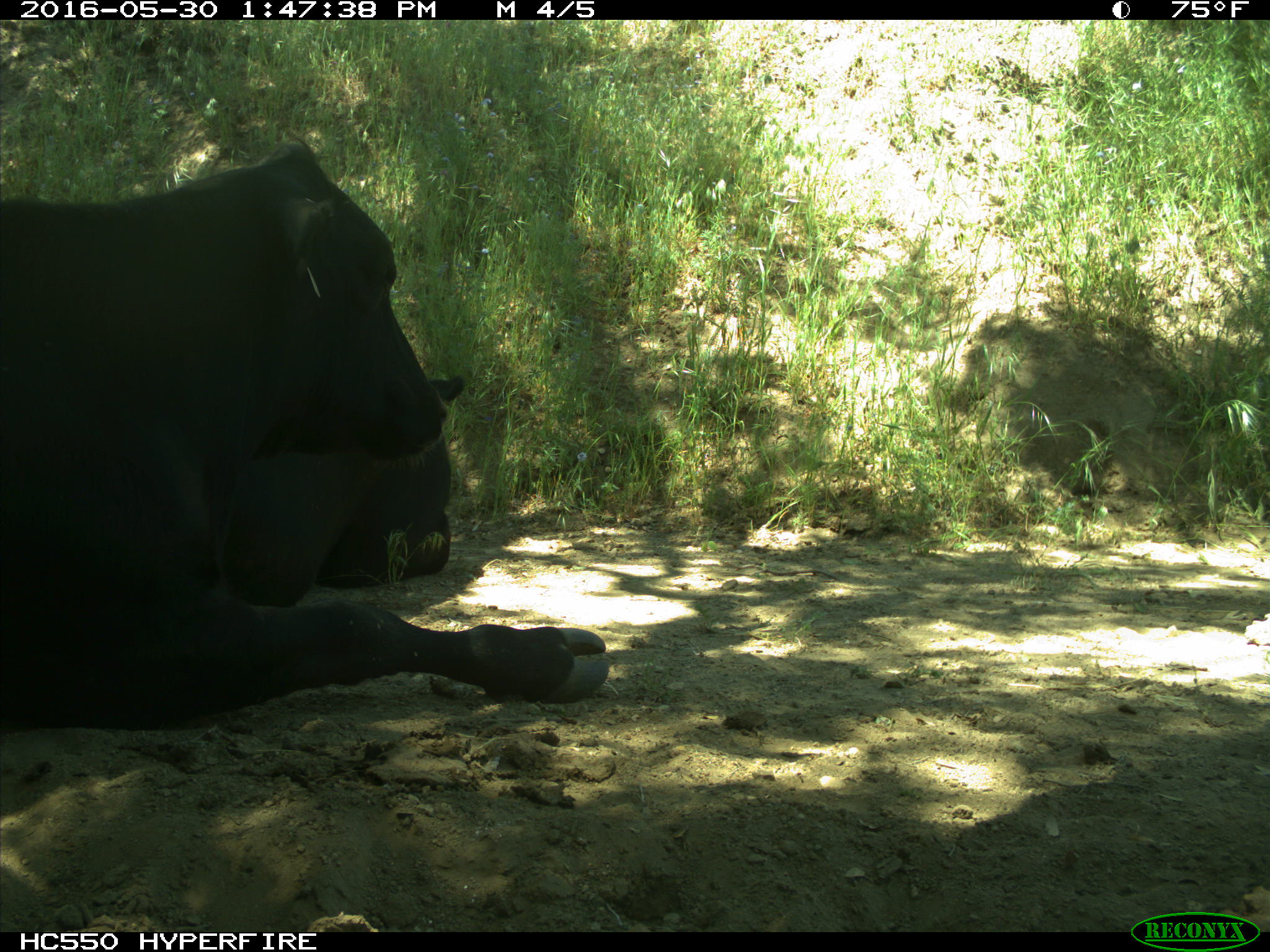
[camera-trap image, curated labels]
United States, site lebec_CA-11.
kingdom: Animalia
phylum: Chordata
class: Mammalia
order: Artiodactyla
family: Bovidae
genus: Bos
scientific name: Bos taurus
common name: domestic cow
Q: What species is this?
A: Bos taurus (domestic cow).